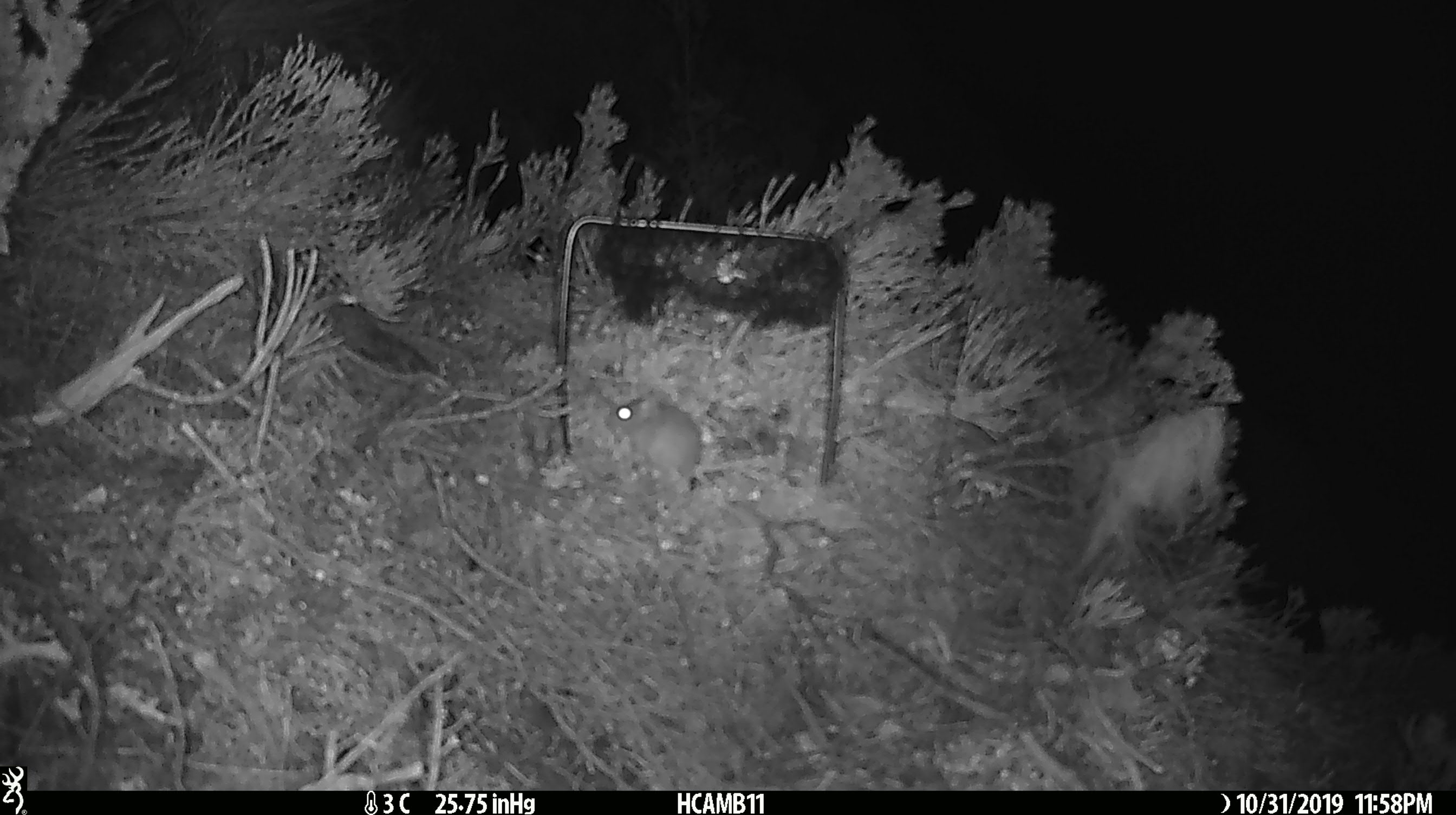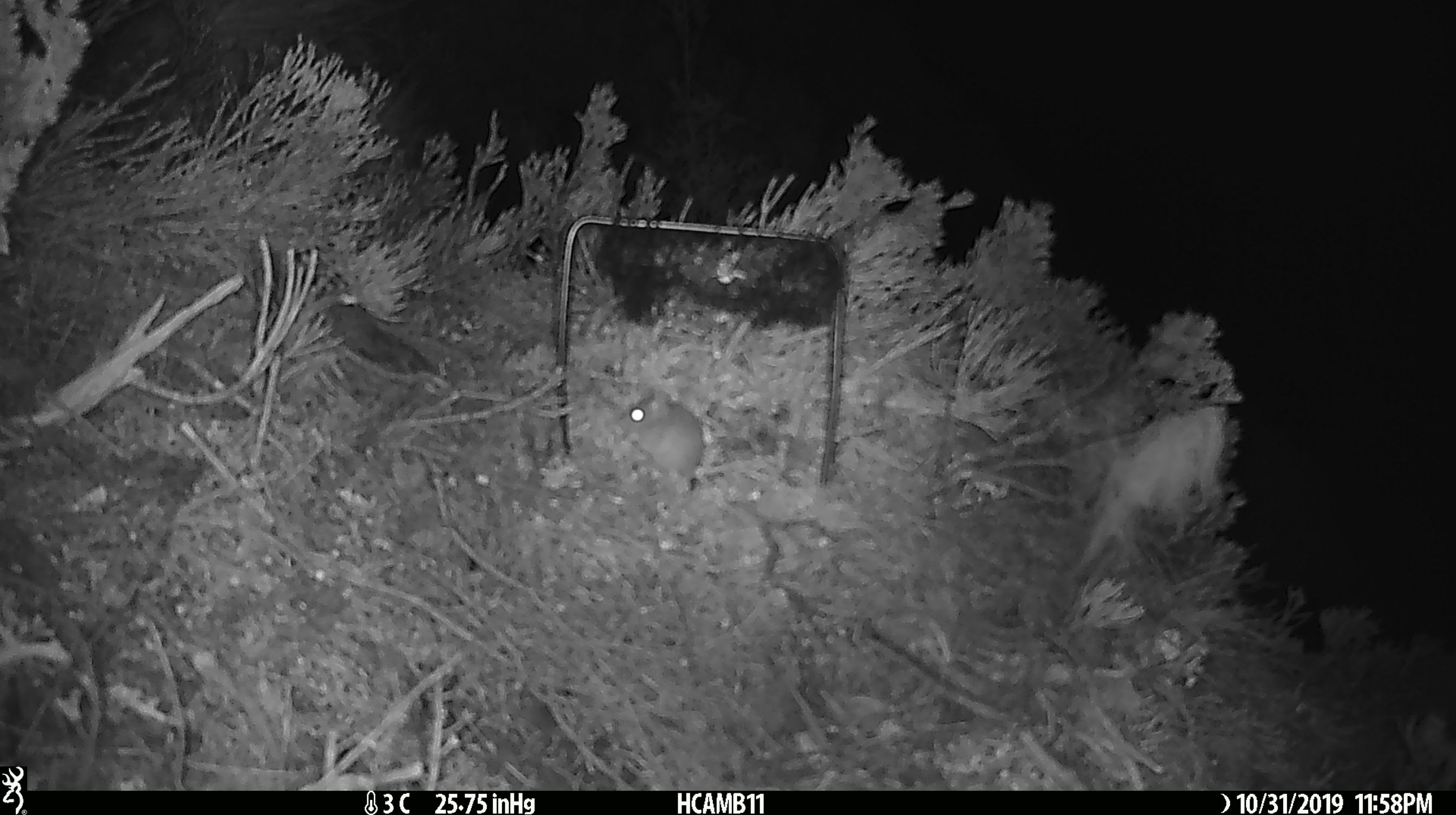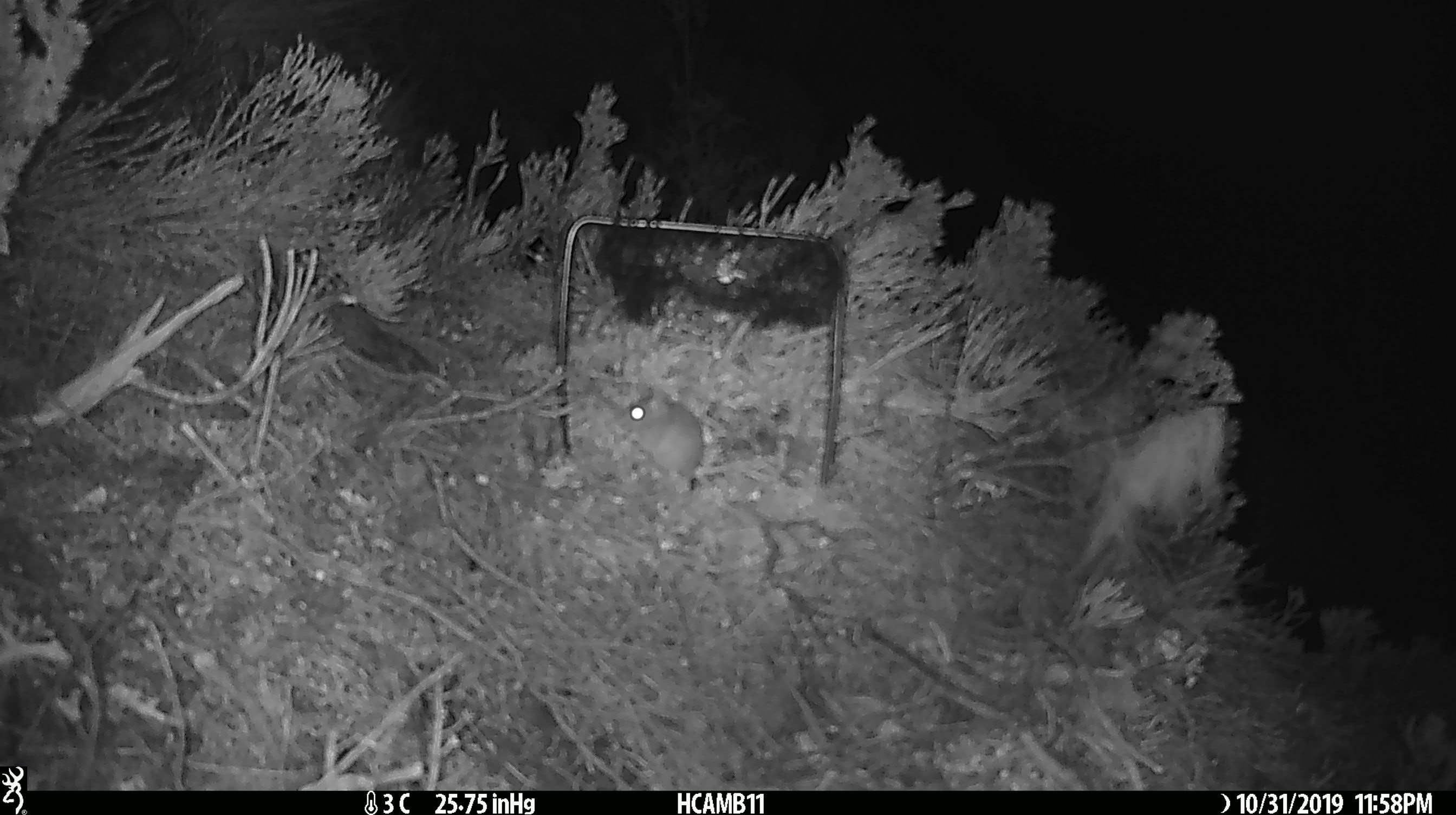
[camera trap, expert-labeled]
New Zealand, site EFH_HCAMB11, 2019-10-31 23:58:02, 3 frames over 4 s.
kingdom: Animalia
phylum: Chordata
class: Mammalia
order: Rodentia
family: Muridae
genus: Mus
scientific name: Mus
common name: mouse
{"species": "mouse (Mus)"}